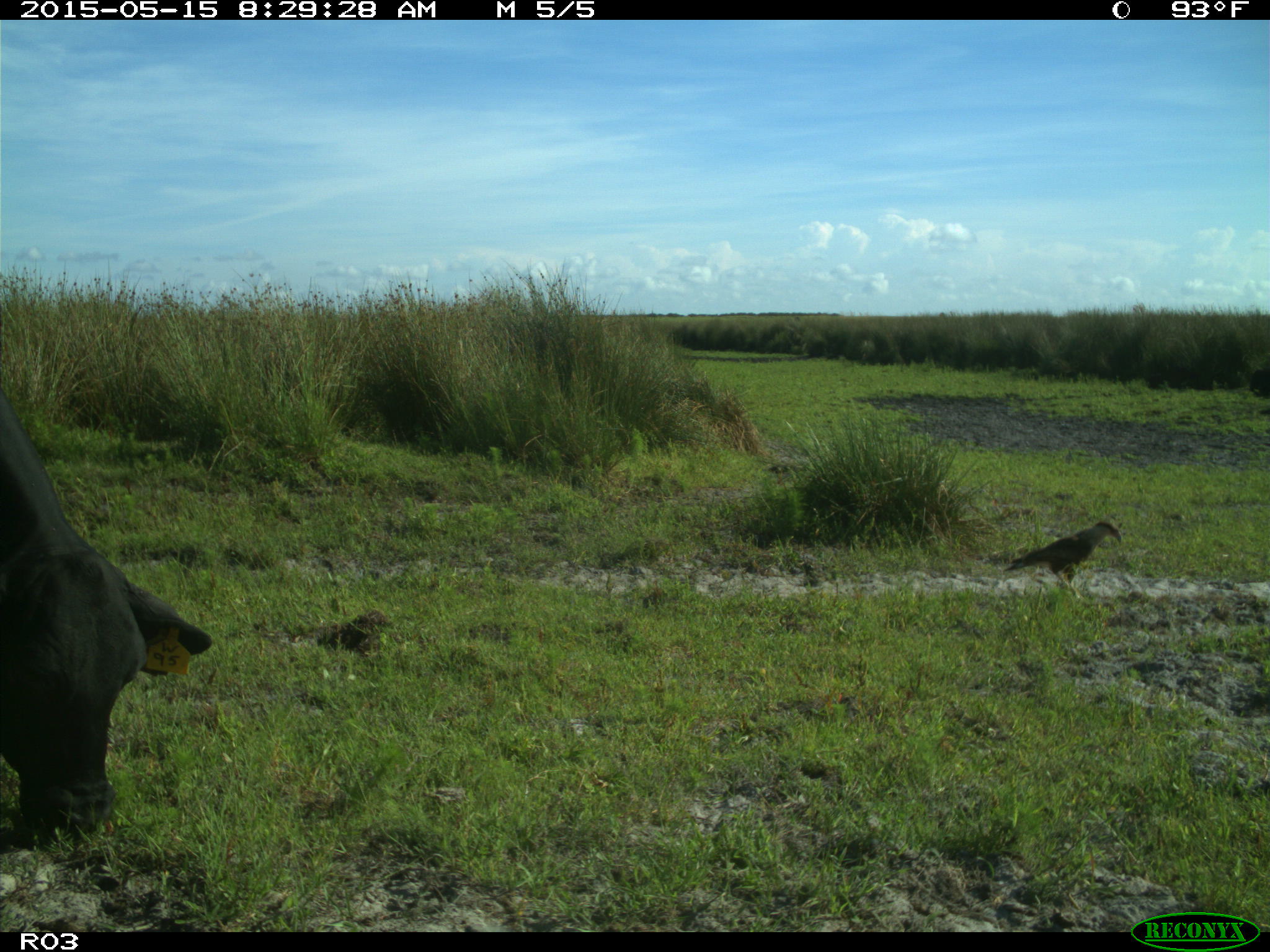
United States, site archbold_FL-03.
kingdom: Animalia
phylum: Chordata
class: Mammalia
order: Artiodactyla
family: Bovidae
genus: Bos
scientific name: Bos taurus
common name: domestic cow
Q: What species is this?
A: Bos taurus (domestic cow).